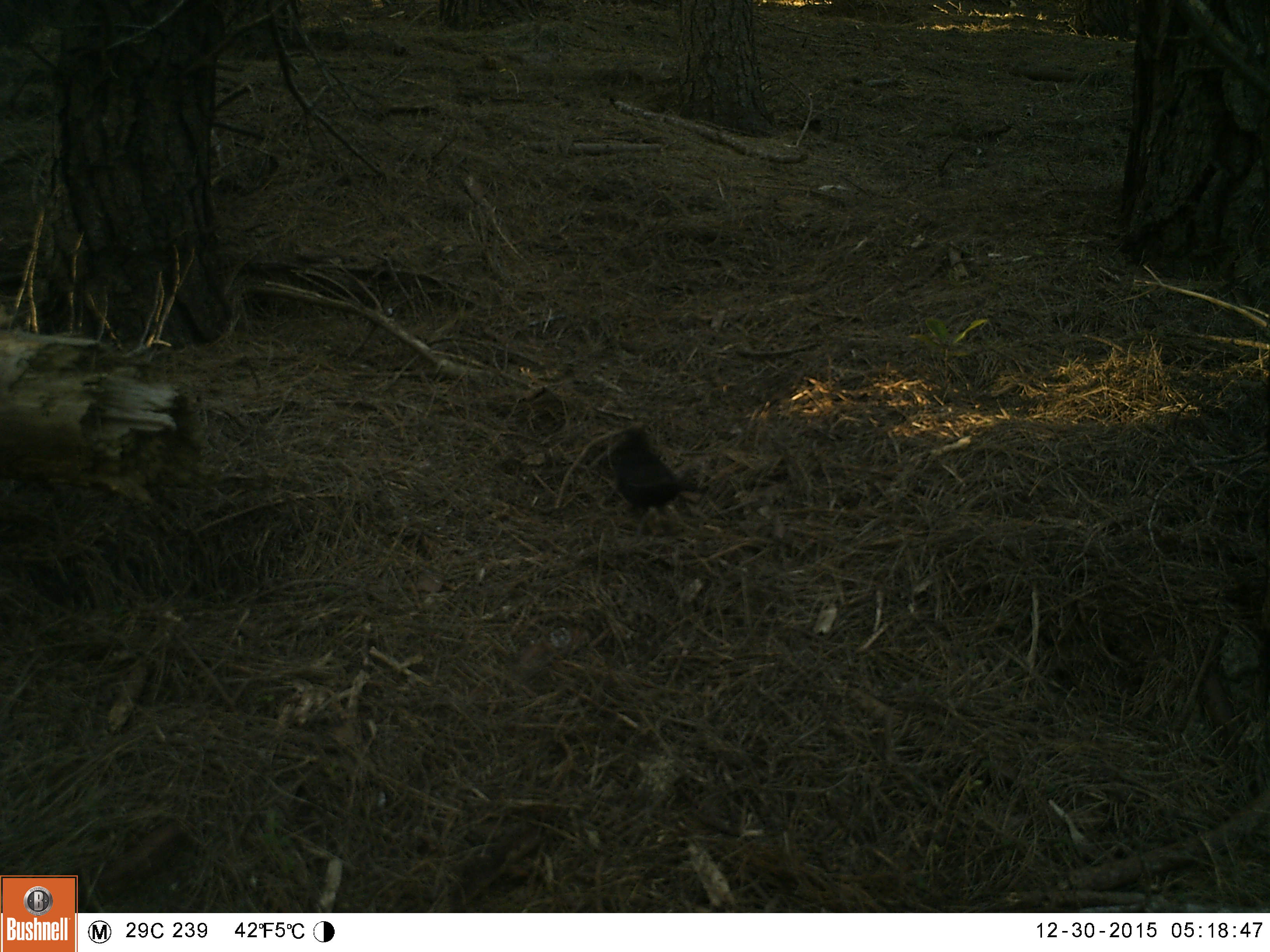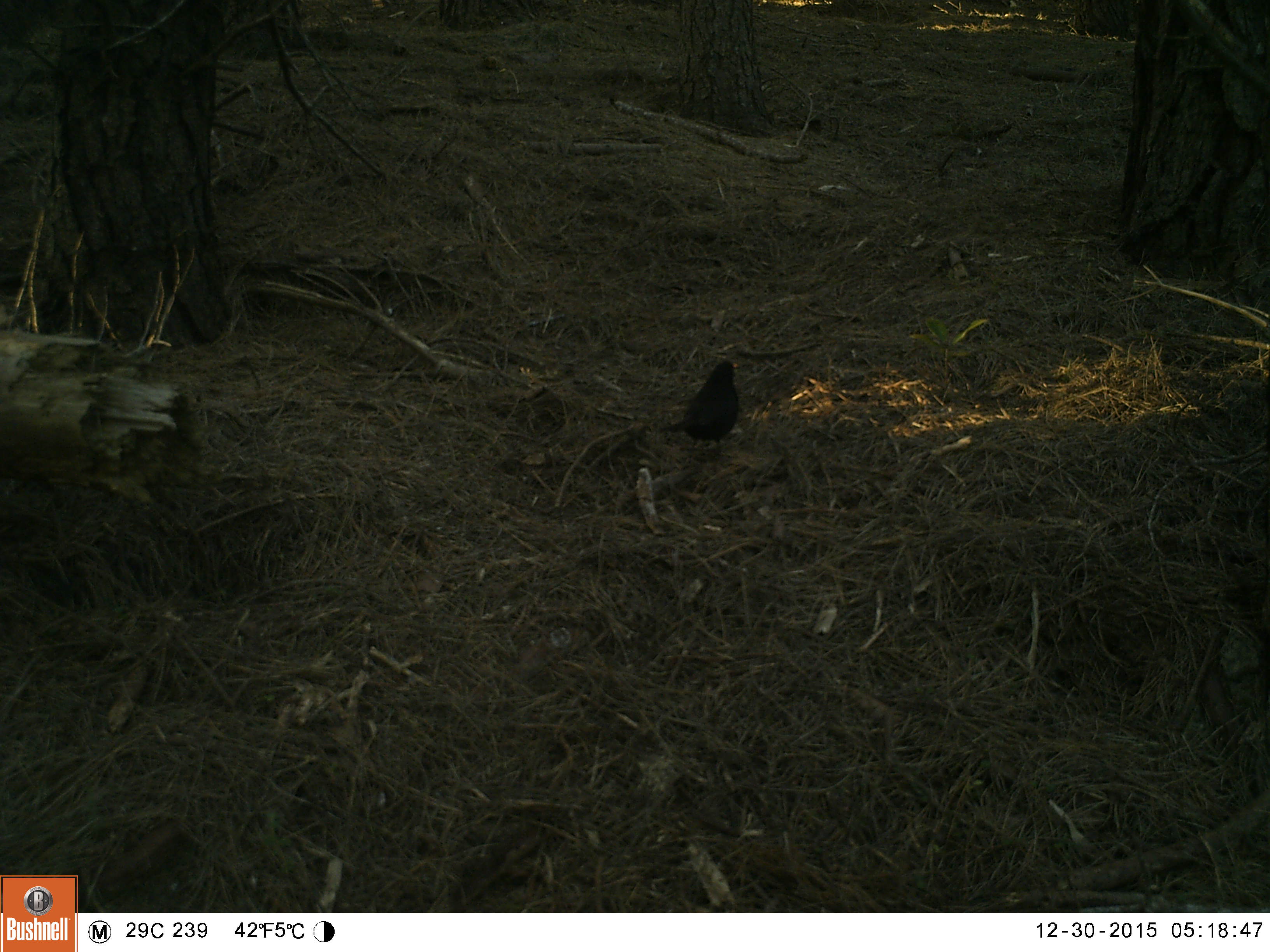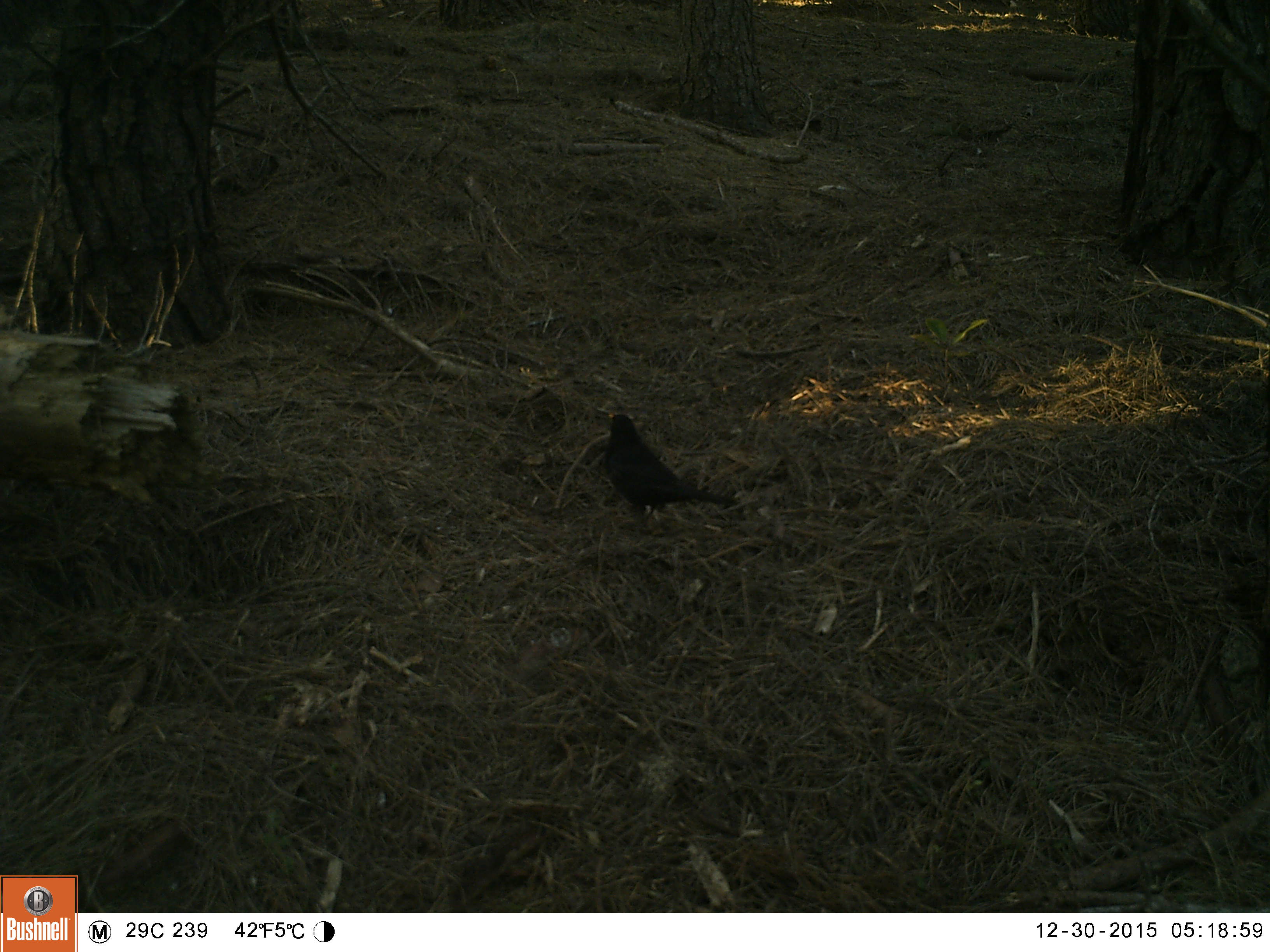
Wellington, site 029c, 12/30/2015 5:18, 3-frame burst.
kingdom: Animalia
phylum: Chordata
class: Aves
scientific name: Aves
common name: bird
Bird (Aves).